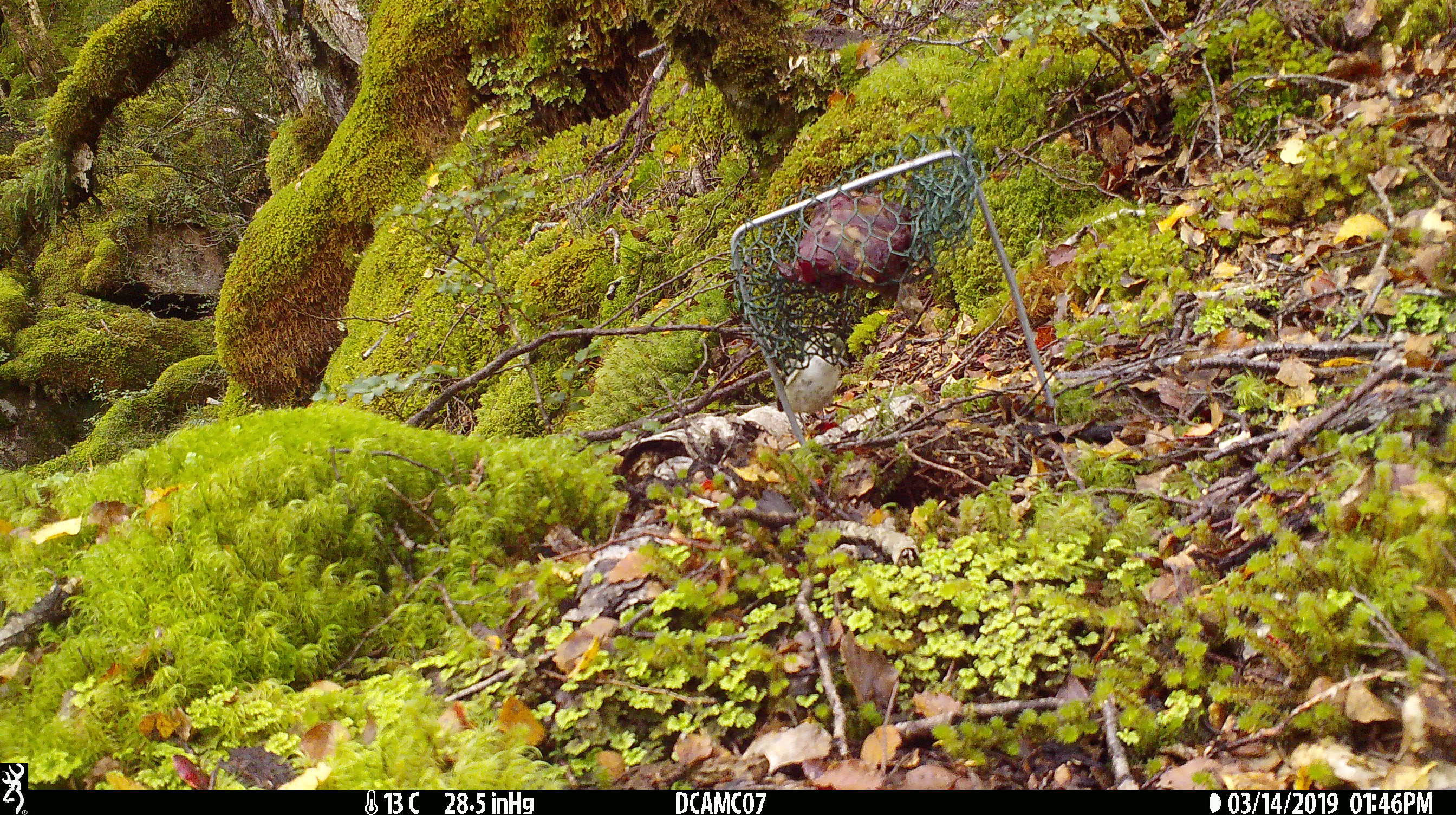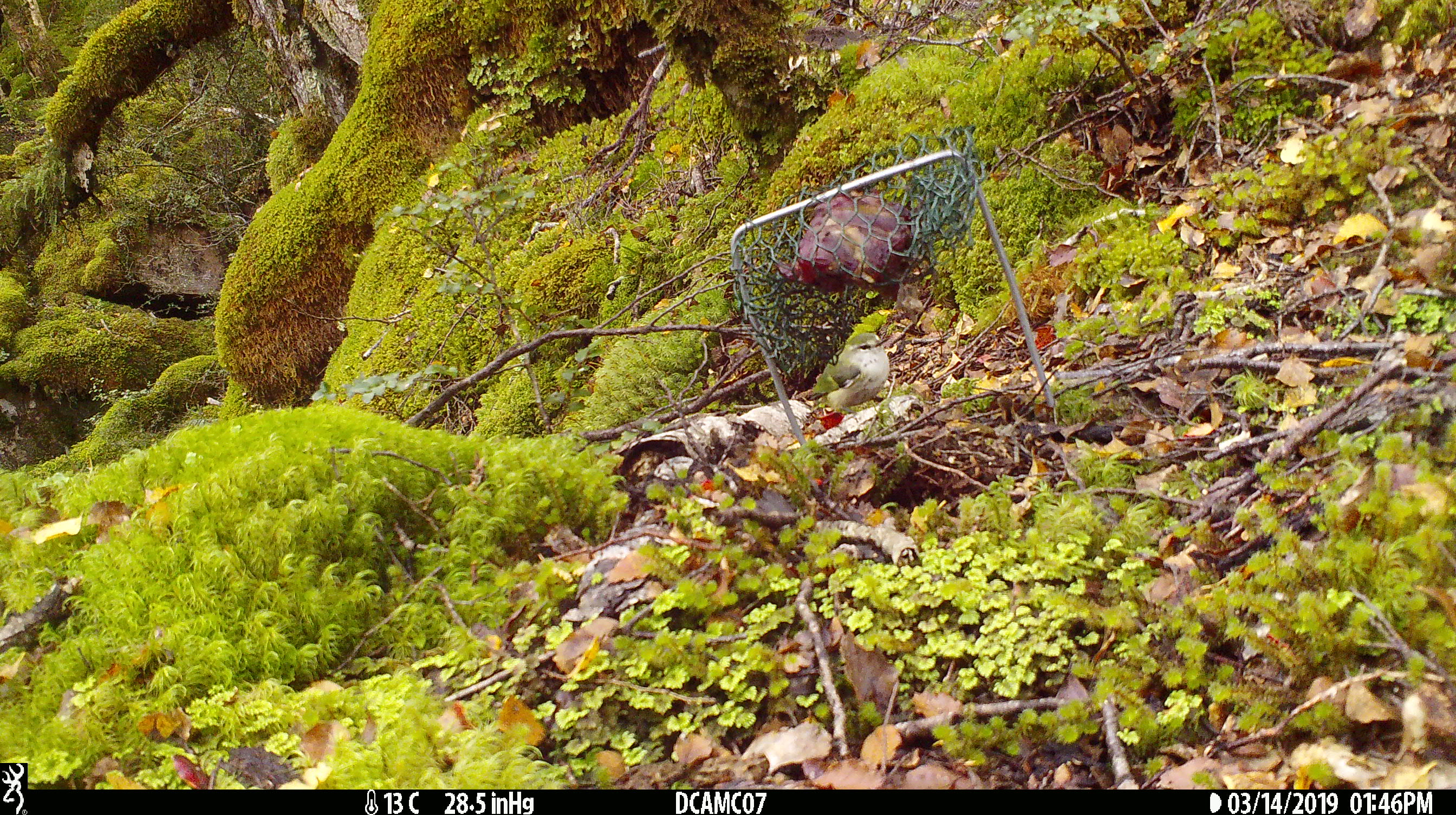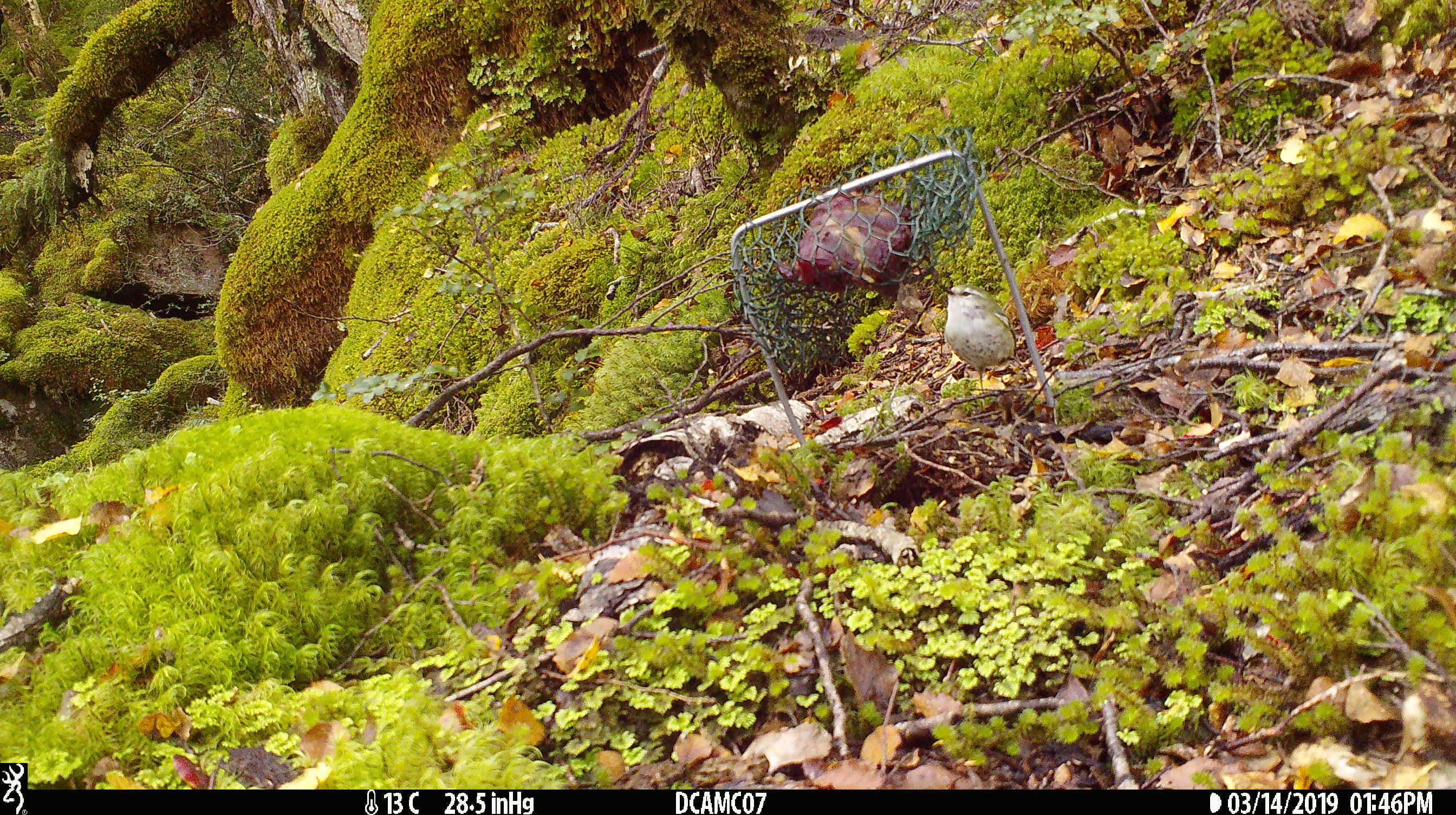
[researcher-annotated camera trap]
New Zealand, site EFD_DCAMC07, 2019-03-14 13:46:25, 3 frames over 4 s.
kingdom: Animalia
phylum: Chordata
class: Aves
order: Passeriformes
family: Acanthisittidae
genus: Acanthisitta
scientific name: Acanthisitta chloris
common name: rifleman